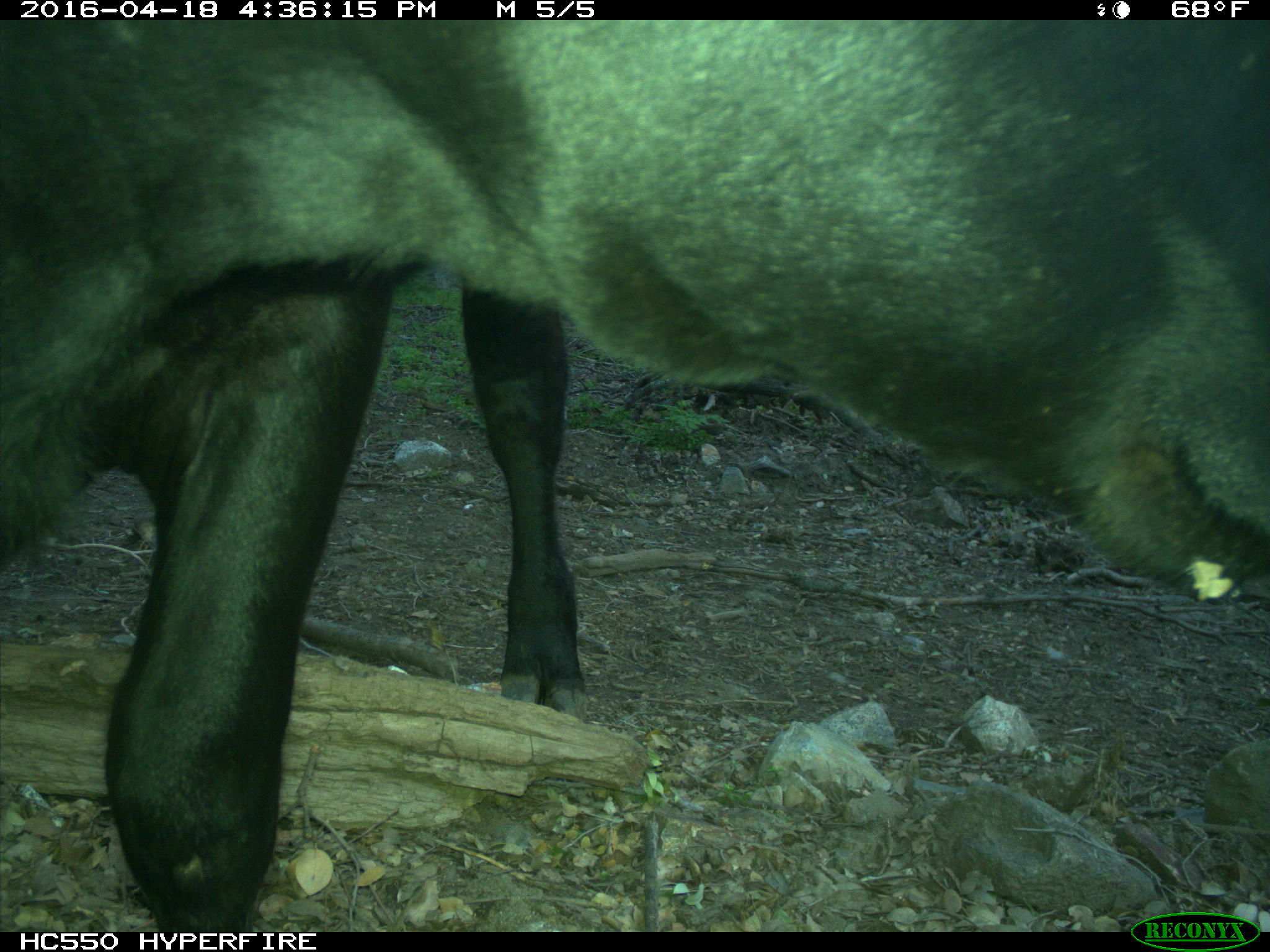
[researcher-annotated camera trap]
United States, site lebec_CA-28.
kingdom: Animalia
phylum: Chordata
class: Mammalia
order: Artiodactyla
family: Bovidae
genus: Bos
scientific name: Bos taurus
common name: domestic cow